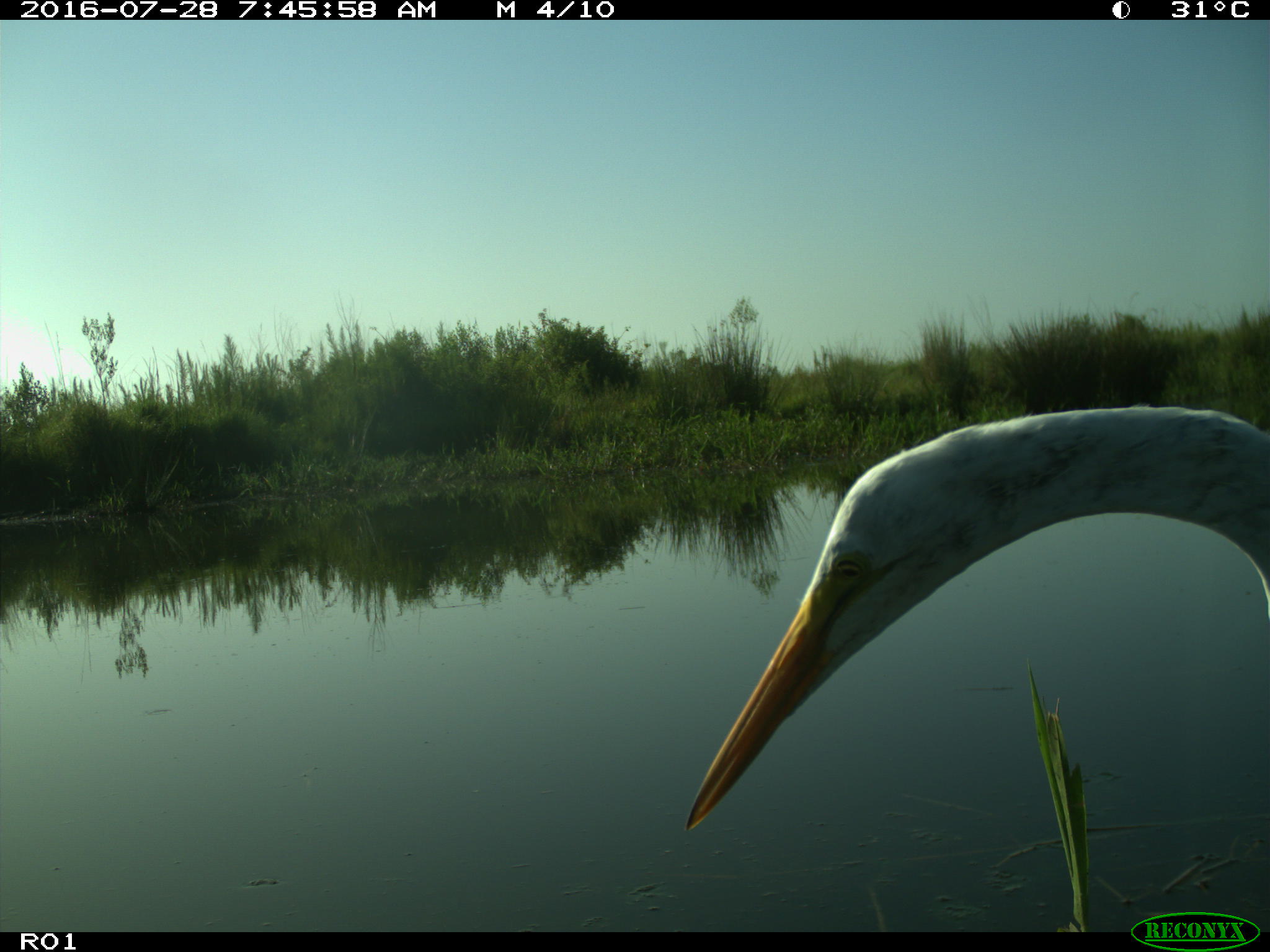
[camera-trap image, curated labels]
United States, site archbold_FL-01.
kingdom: Animalia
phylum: Chordata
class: Mammalia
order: Artiodactyla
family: Bovidae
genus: Bos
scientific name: Bos taurus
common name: domestic cow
Bos taurus (domestic cow).